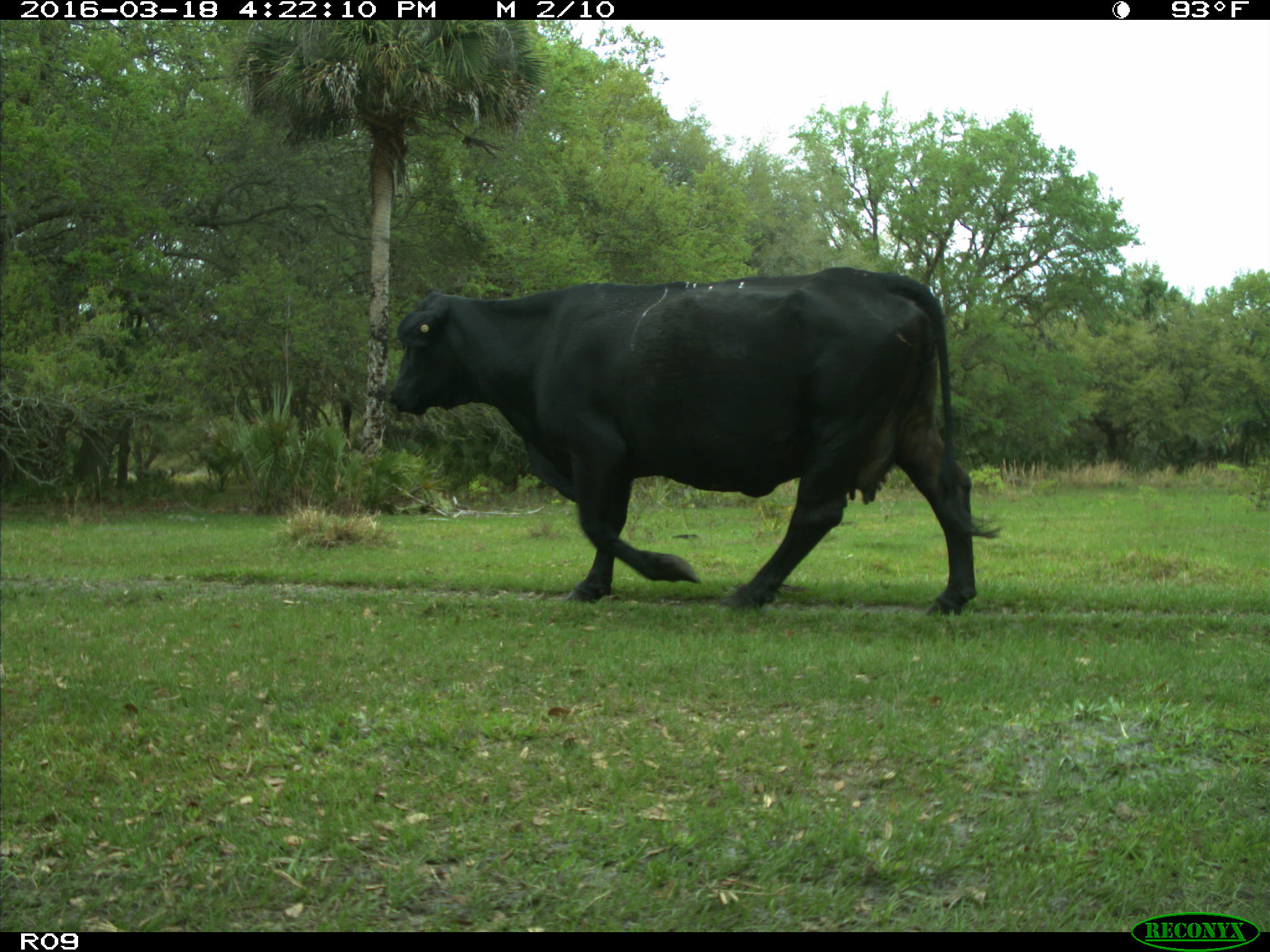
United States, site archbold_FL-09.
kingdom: Animalia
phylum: Chordata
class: Mammalia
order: Artiodactyla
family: Bovidae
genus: Bos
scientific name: Bos taurus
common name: domestic cow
Bos taurus (domestic cow).